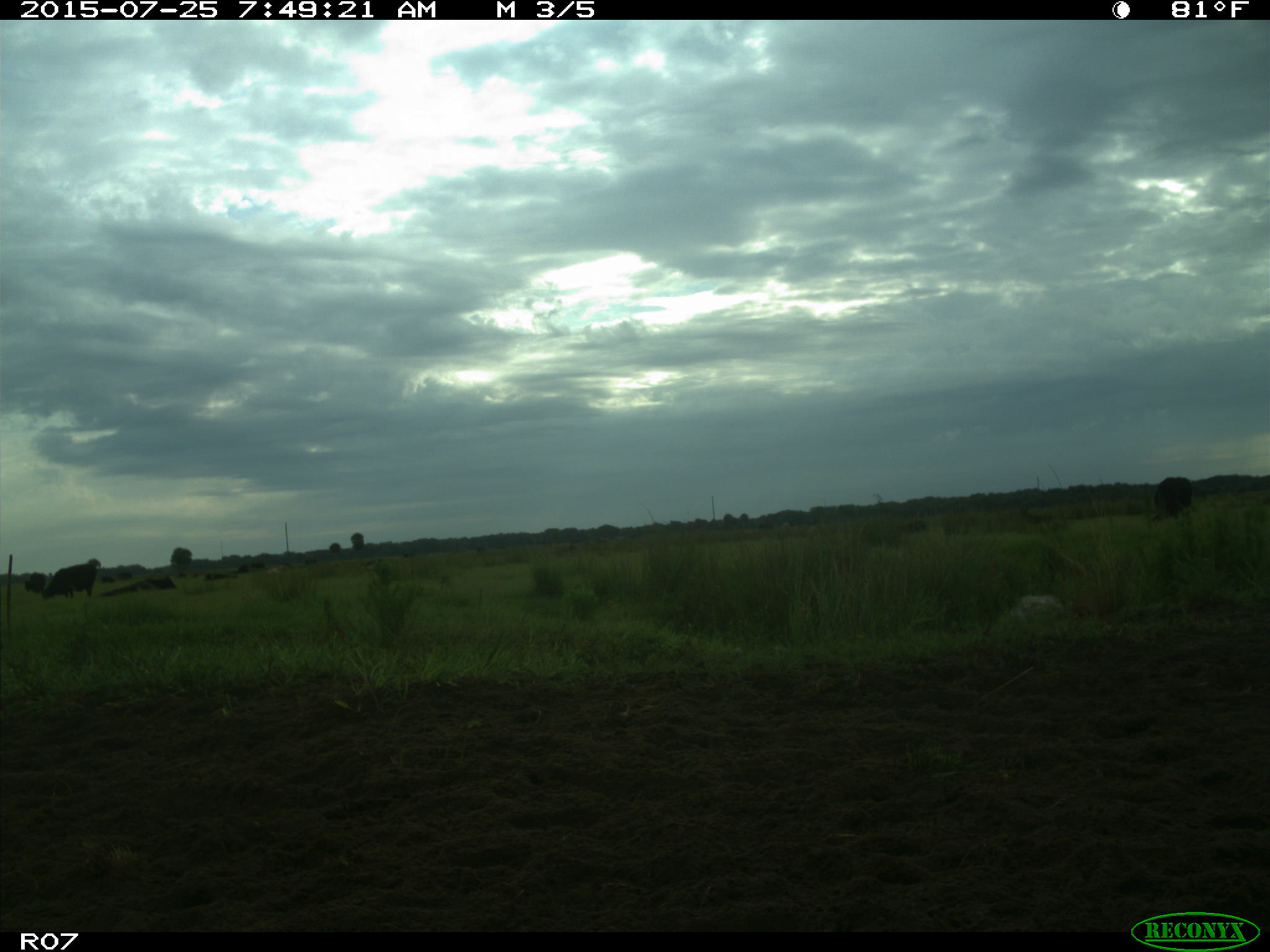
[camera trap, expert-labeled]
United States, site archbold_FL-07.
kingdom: Animalia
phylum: Chordata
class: Mammalia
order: Artiodactyla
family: Bovidae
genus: Bos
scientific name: Bos taurus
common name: domestic cow